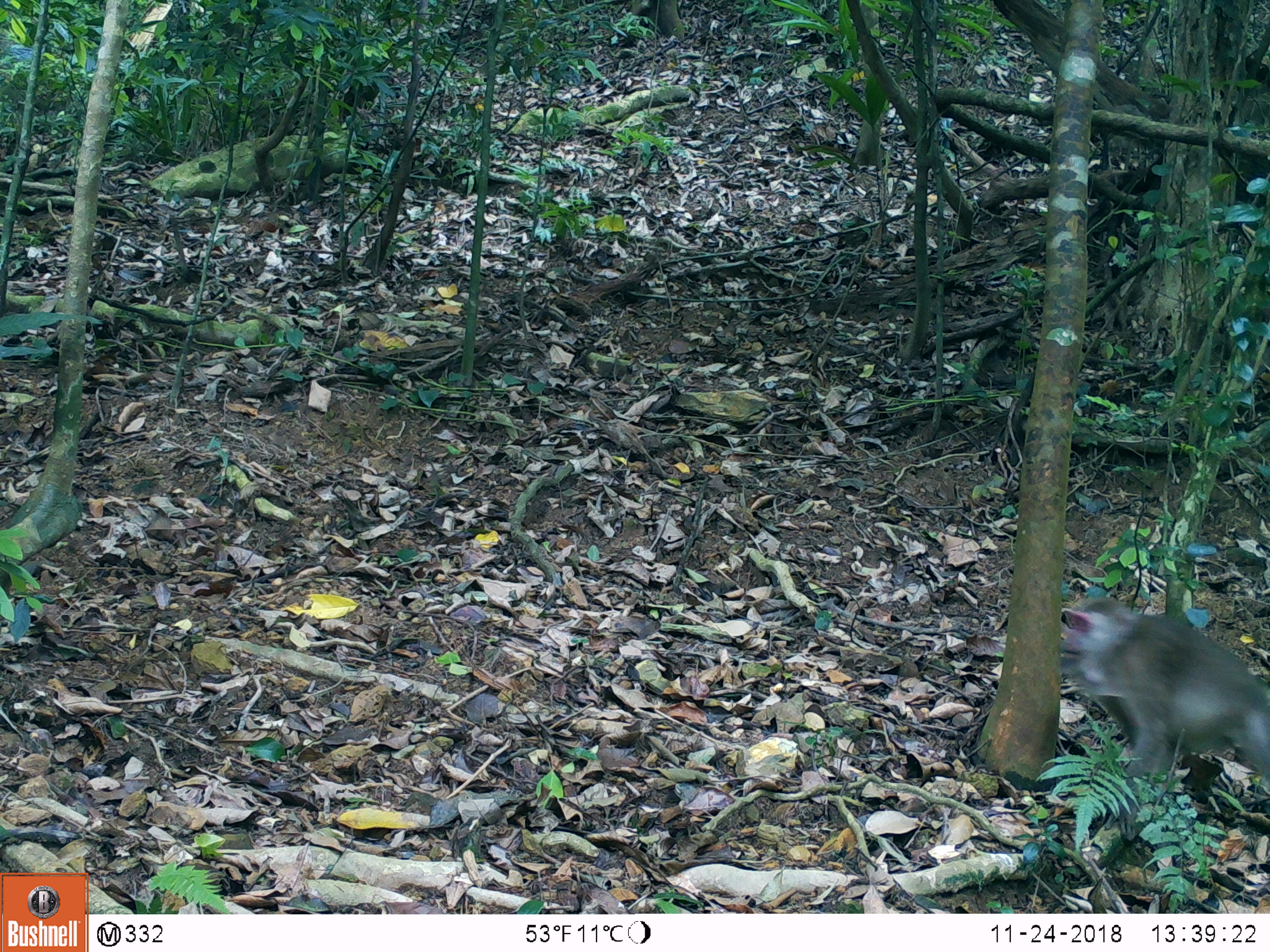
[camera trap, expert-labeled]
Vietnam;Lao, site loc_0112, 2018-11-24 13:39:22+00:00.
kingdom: Animalia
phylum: Chordata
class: Mammalia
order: Primates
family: Cercopithecidae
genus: Macaca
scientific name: Macaca nemestrina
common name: pig-tailed macaque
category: pig tailed macaque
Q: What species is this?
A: Pig tailed macaque (pig-tailed macaque) (Macaca nemestrina).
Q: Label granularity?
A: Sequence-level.